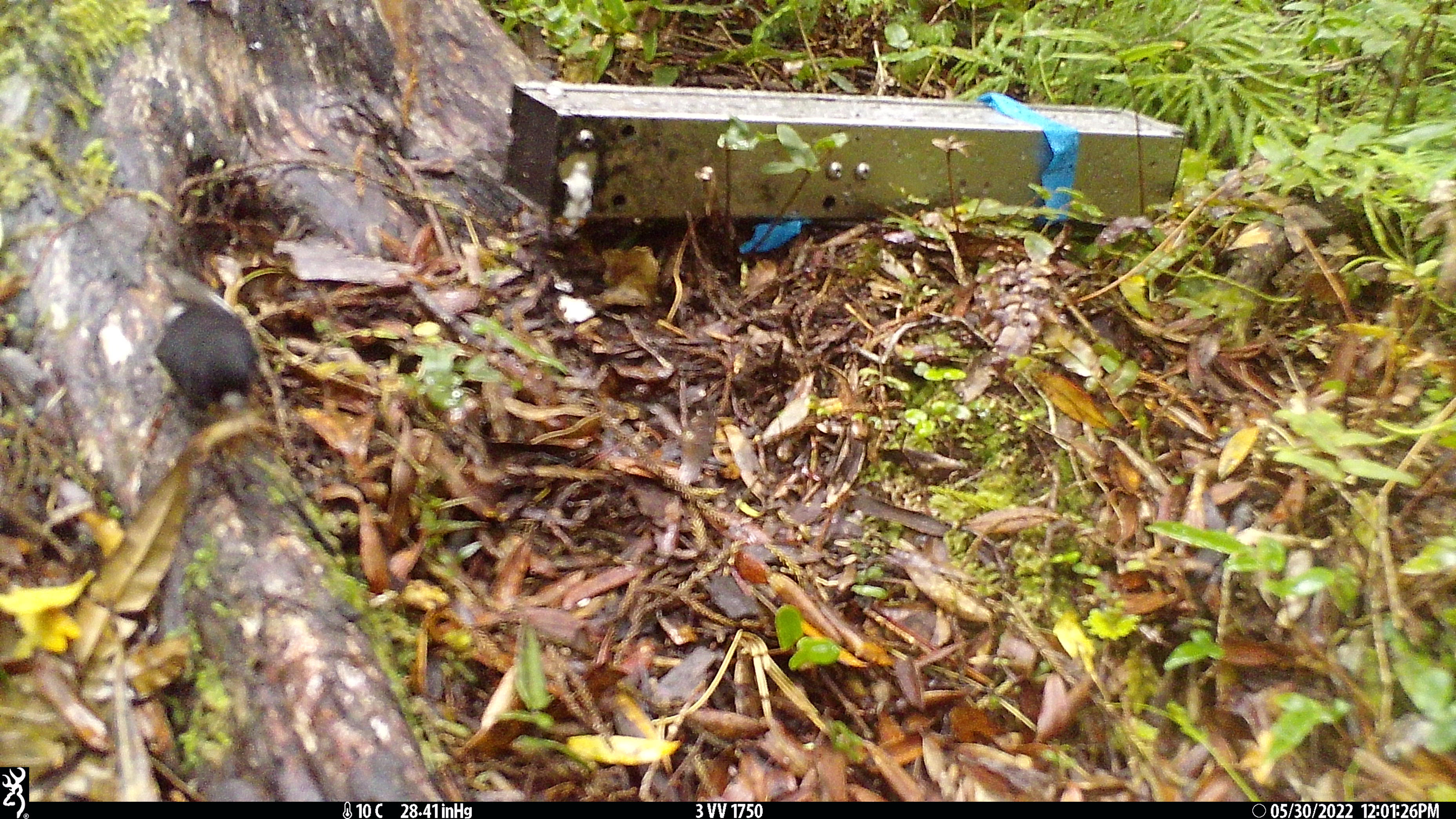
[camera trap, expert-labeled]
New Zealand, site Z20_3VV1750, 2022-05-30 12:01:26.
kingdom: Animalia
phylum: Chordata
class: Aves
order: Passeriformes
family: Petroicidae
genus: Petroica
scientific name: Petroica macrocephala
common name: tomtit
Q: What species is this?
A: Tomtit (Petroica macrocephala).